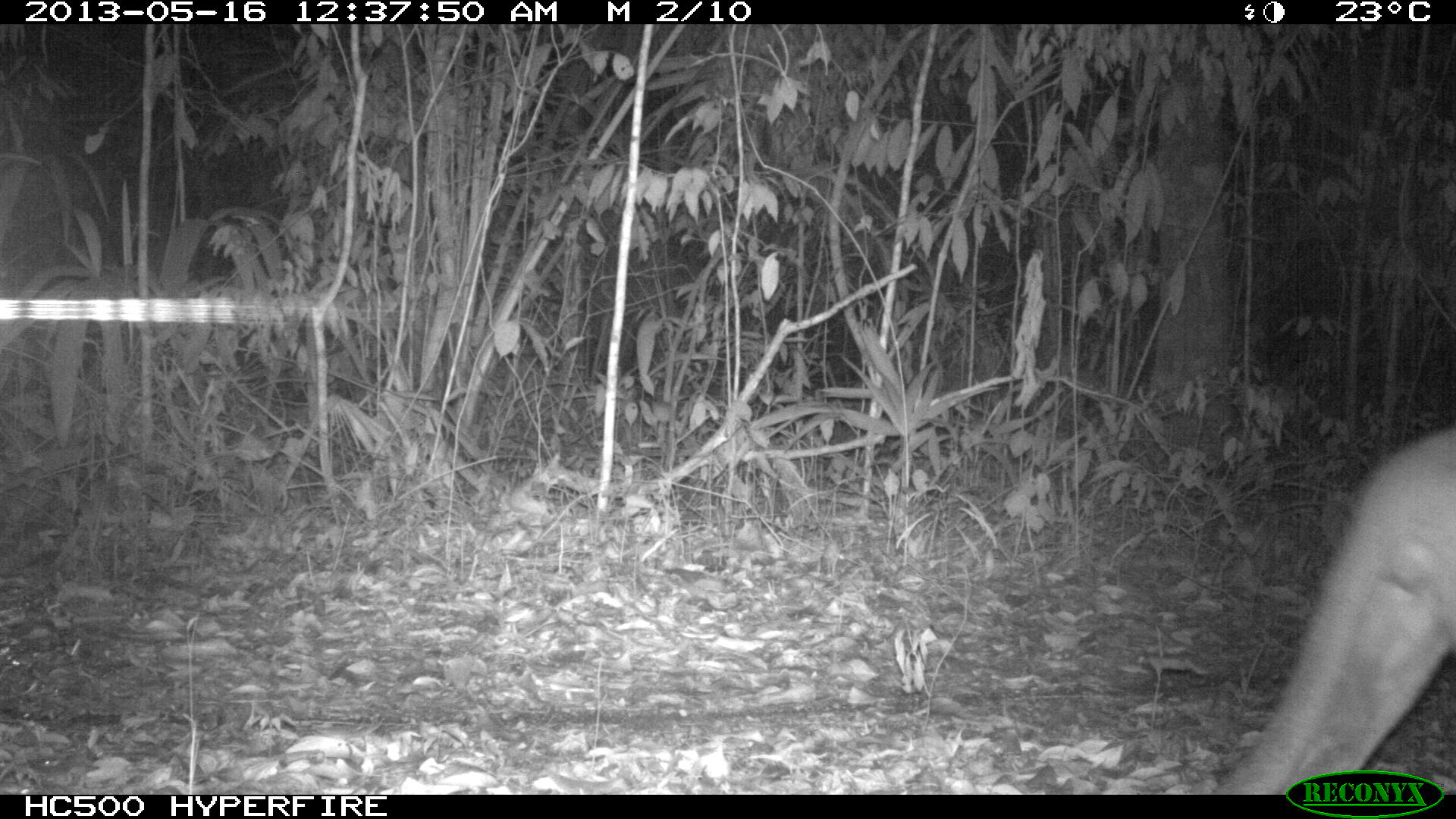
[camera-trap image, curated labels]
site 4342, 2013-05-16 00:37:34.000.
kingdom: Animalia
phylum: Chordata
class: Mammalia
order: Carnivora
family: Felidae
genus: Puma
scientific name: Puma concolor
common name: mountain lion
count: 1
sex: male